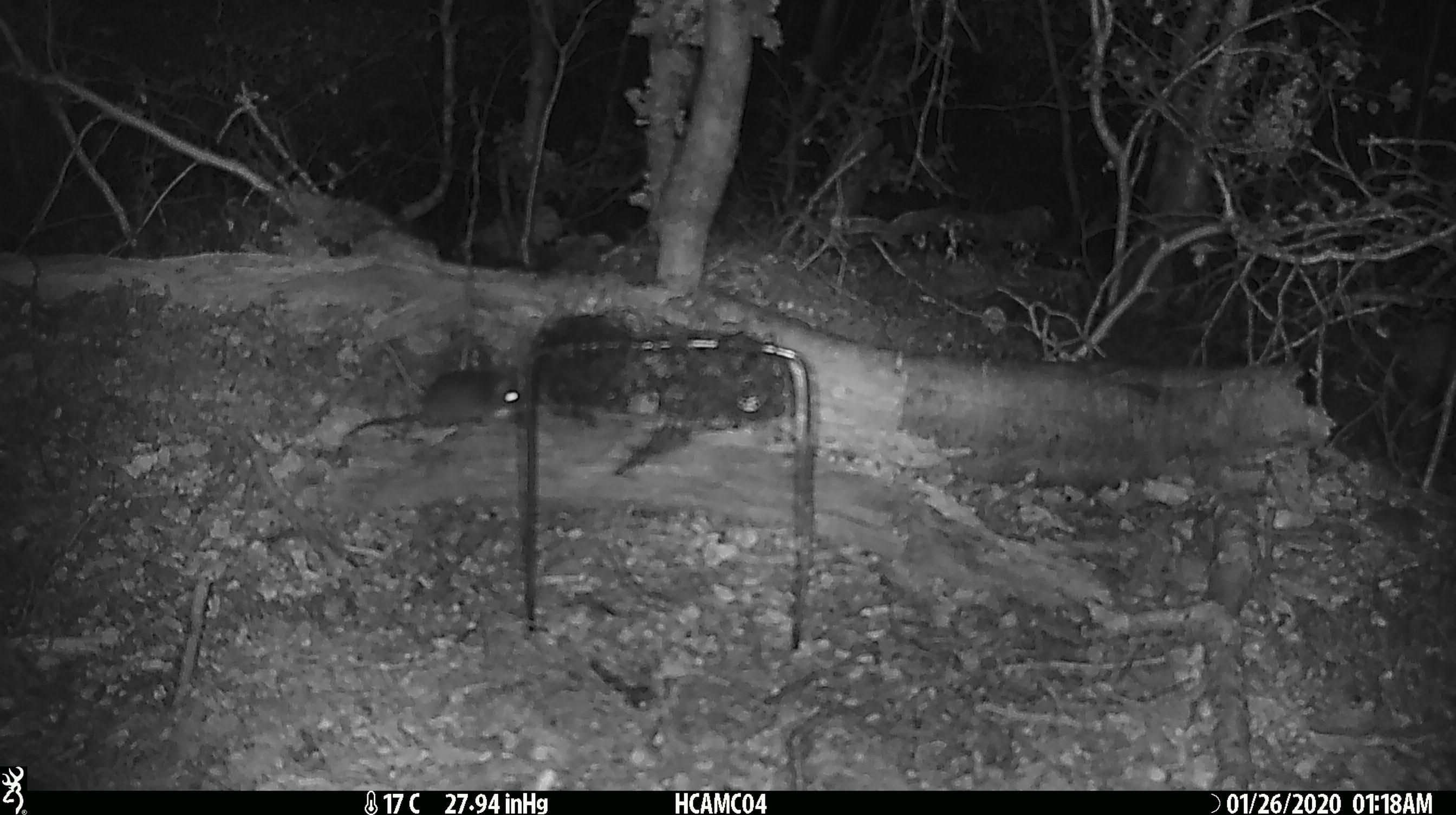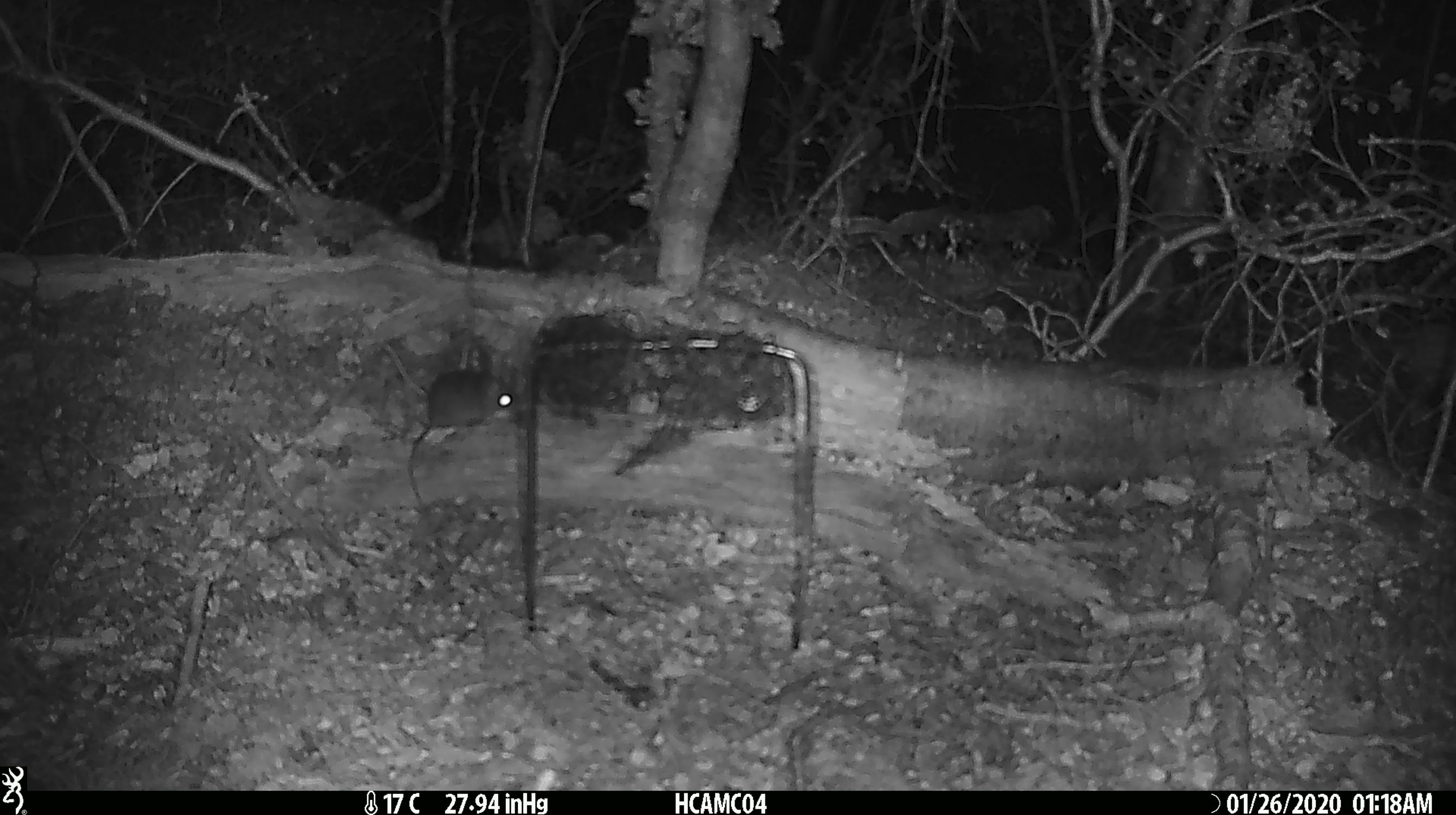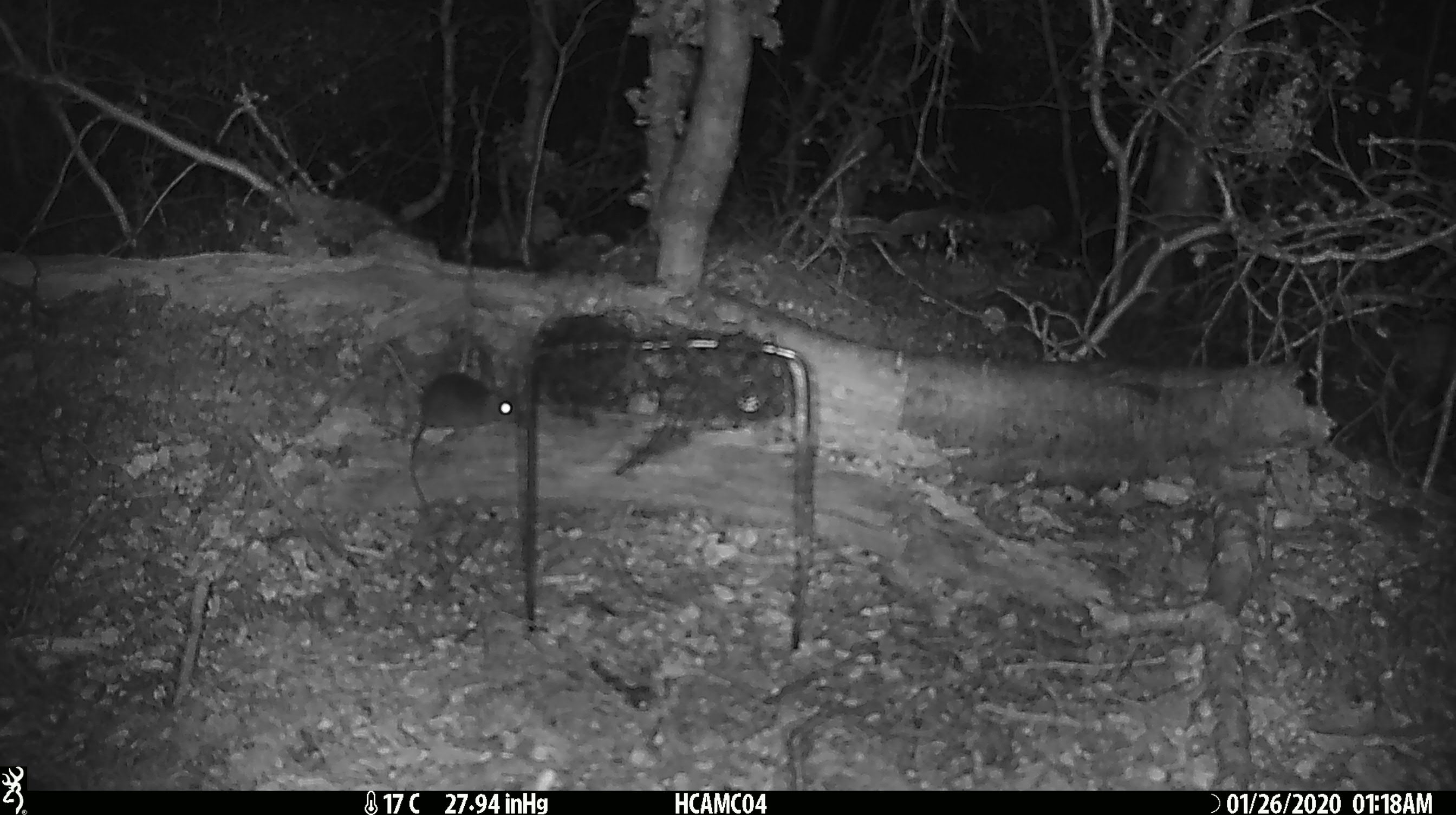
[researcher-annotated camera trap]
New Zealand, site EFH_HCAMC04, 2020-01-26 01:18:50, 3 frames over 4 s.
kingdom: Animalia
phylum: Chordata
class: Mammalia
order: Rodentia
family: Muridae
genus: Mus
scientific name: Mus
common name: mouse